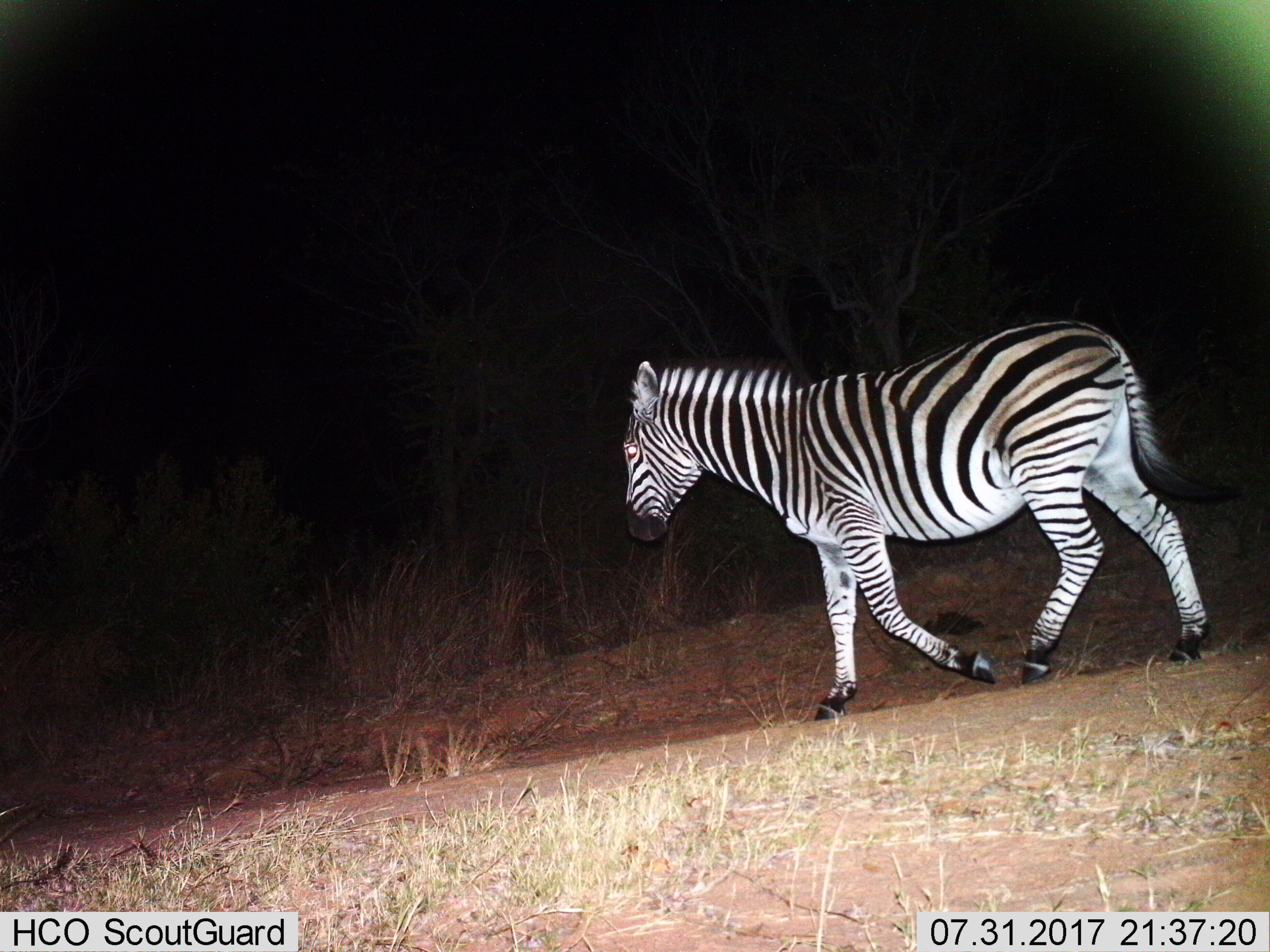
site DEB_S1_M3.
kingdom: Animalia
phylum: Chordata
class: Mammalia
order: Perissodactyla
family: Equidae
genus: Equus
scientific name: Equus quagga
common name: plains zebra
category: zebraplains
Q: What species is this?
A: Zebraplains (plains zebra) (Equus quagga).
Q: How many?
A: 1.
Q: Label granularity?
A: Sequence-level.